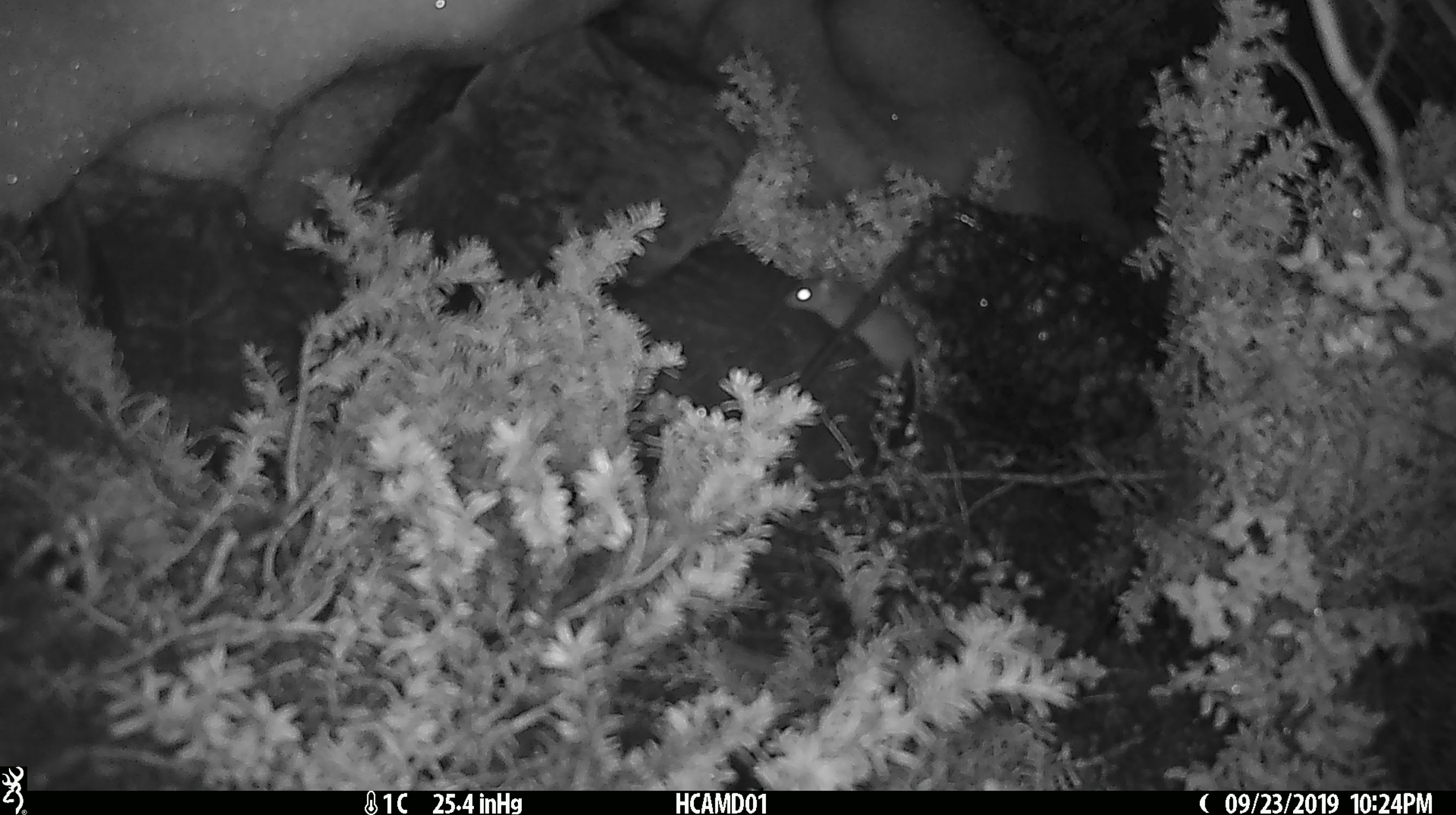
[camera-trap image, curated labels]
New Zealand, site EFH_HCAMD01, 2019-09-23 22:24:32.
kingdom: Animalia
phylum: Chordata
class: Mammalia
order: Rodentia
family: Muridae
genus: Mus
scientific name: Mus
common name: mouse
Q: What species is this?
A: Mouse (Mus).